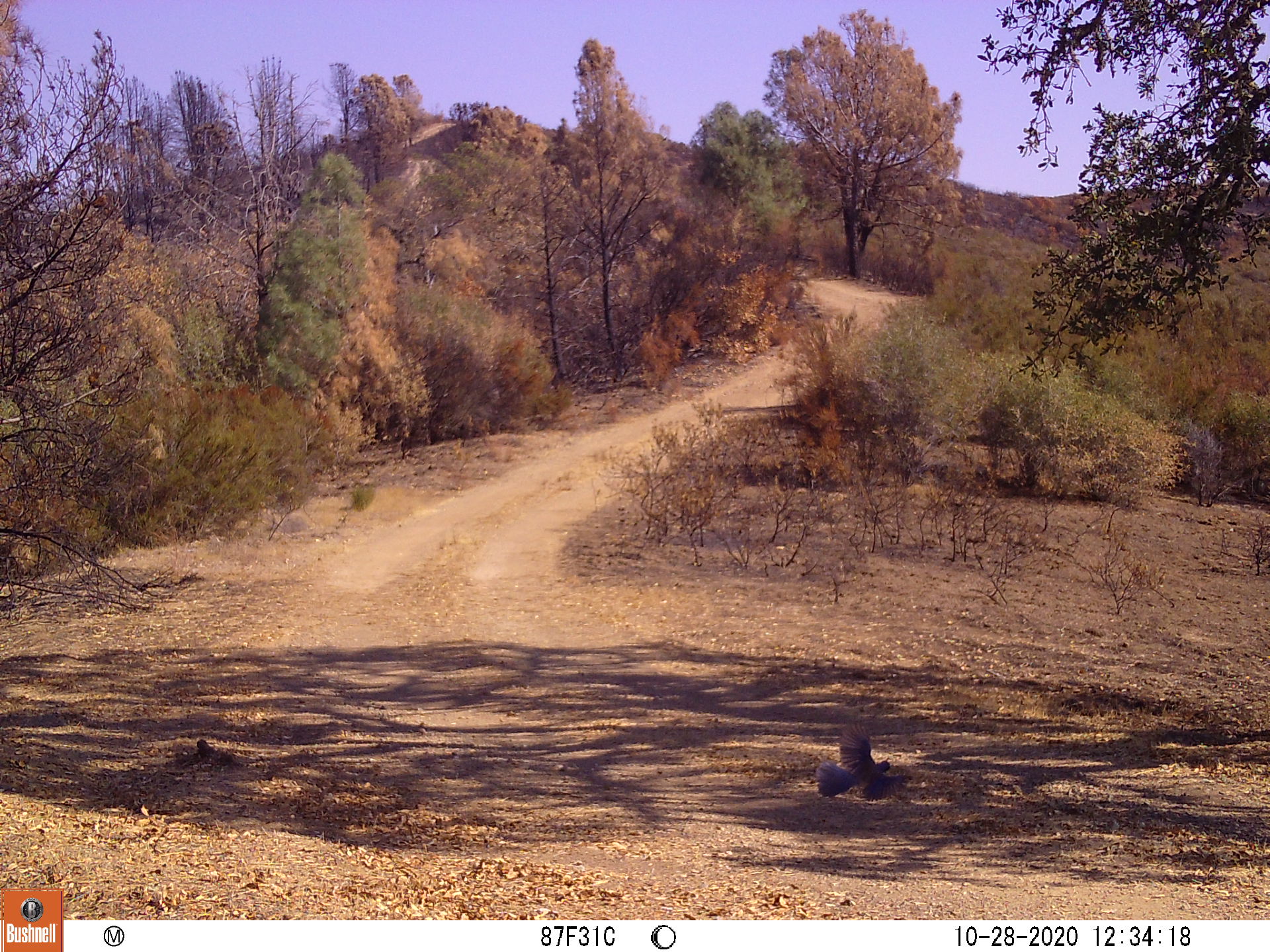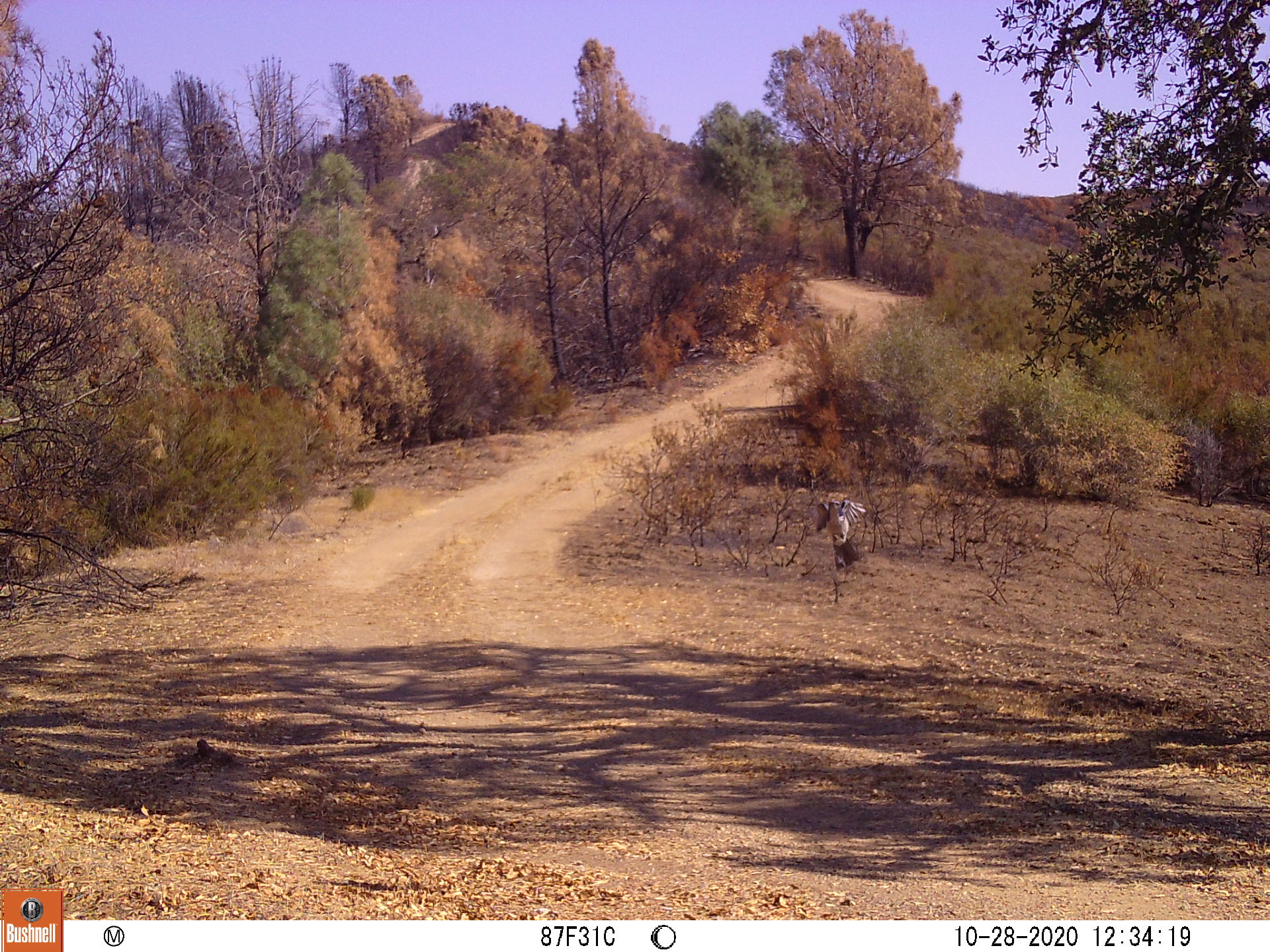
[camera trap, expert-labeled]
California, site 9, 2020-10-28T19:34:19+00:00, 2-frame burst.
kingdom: Animalia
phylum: Chordata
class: Aves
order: Passeriformes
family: Corvidae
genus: Aphelocoma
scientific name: Aphelocoma californica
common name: california scrub jay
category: western scrub-jay